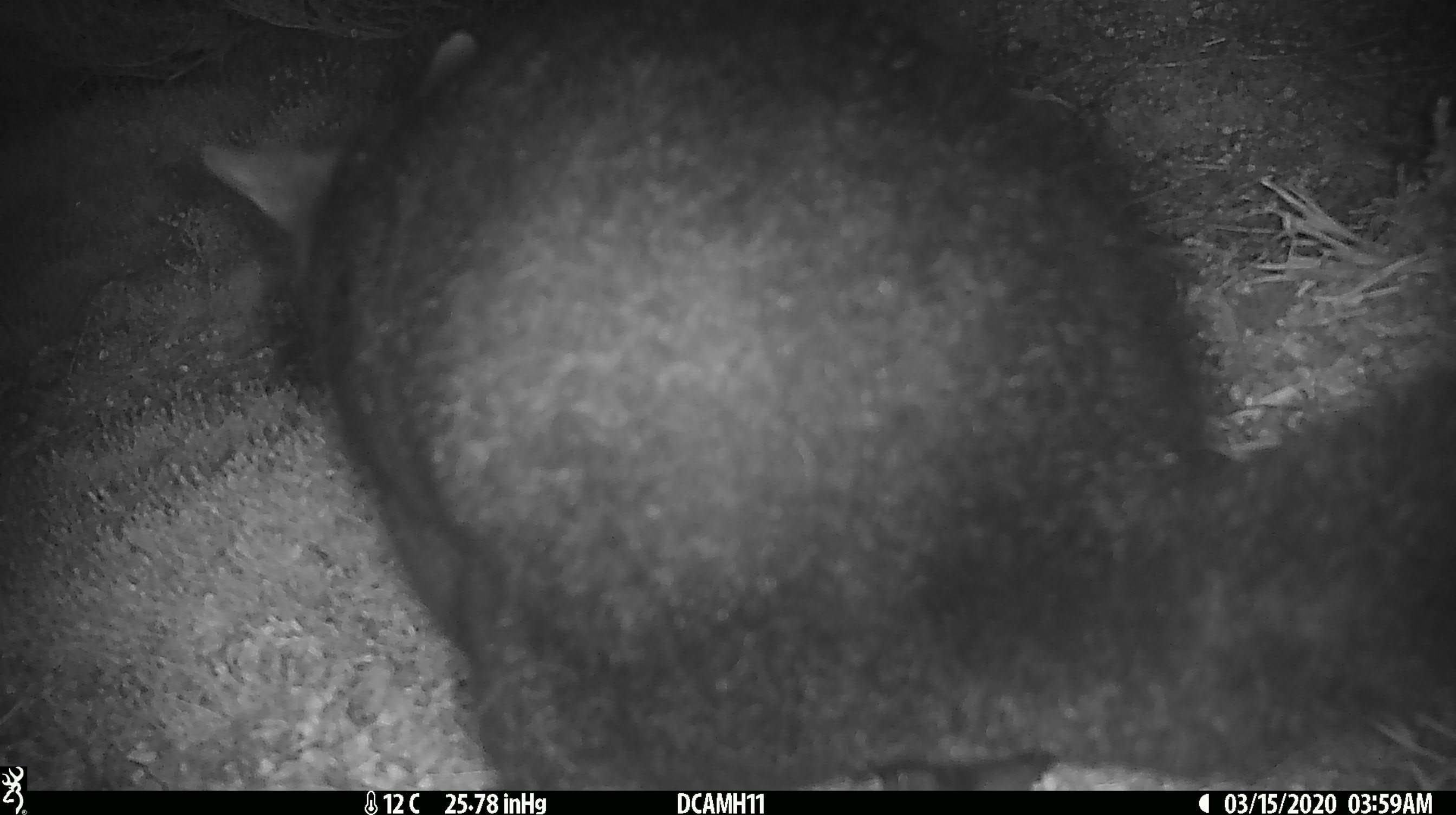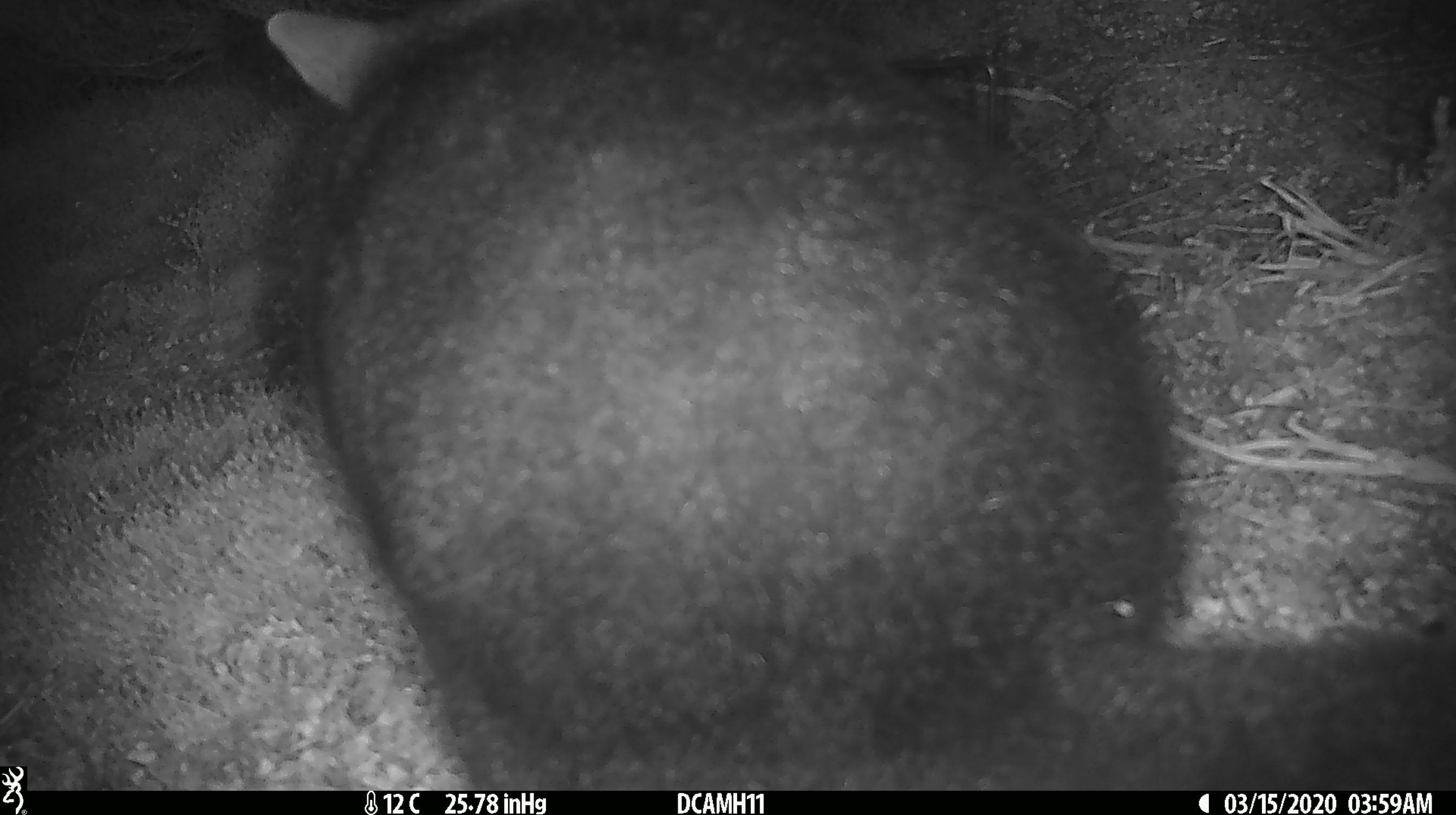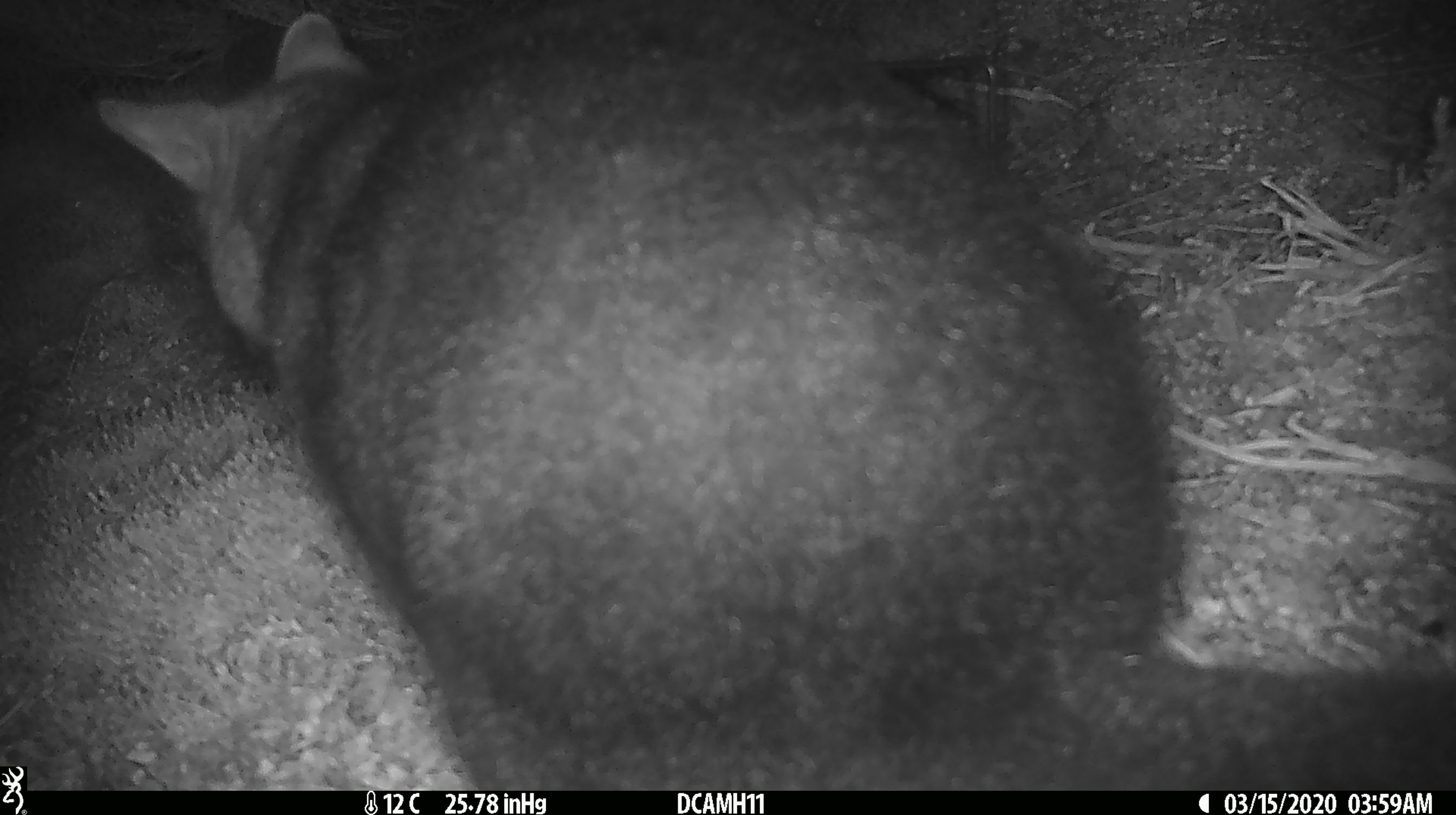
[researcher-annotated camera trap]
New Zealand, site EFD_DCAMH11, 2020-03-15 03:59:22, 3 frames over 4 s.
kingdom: Animalia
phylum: Chordata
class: Mammalia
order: Diprotodontia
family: Phalangeridae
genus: Trichosurus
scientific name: Trichosurus vulpecula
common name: common brushtail possum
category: possum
Possum (common brushtail possum) (Trichosurus vulpecula).